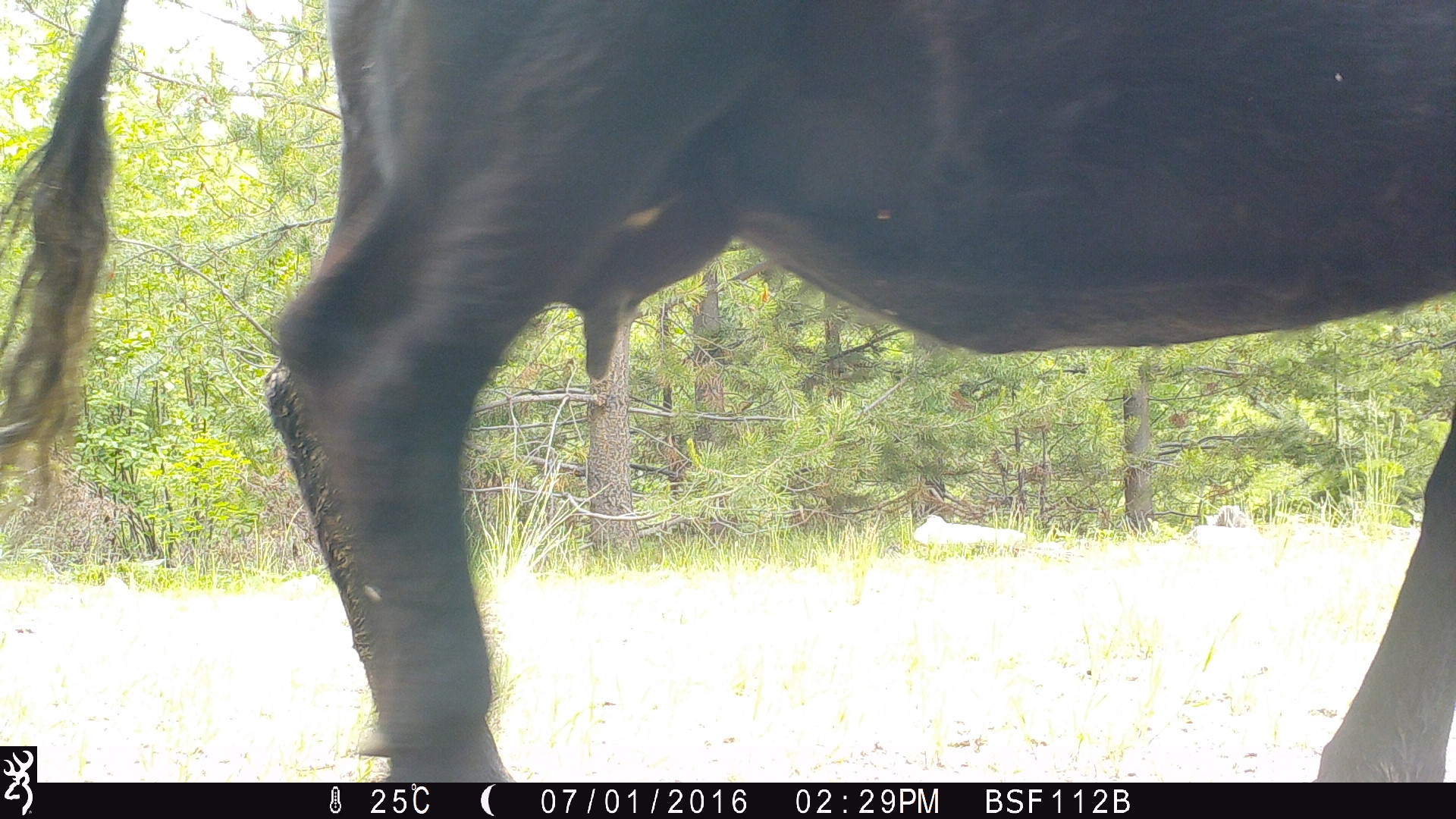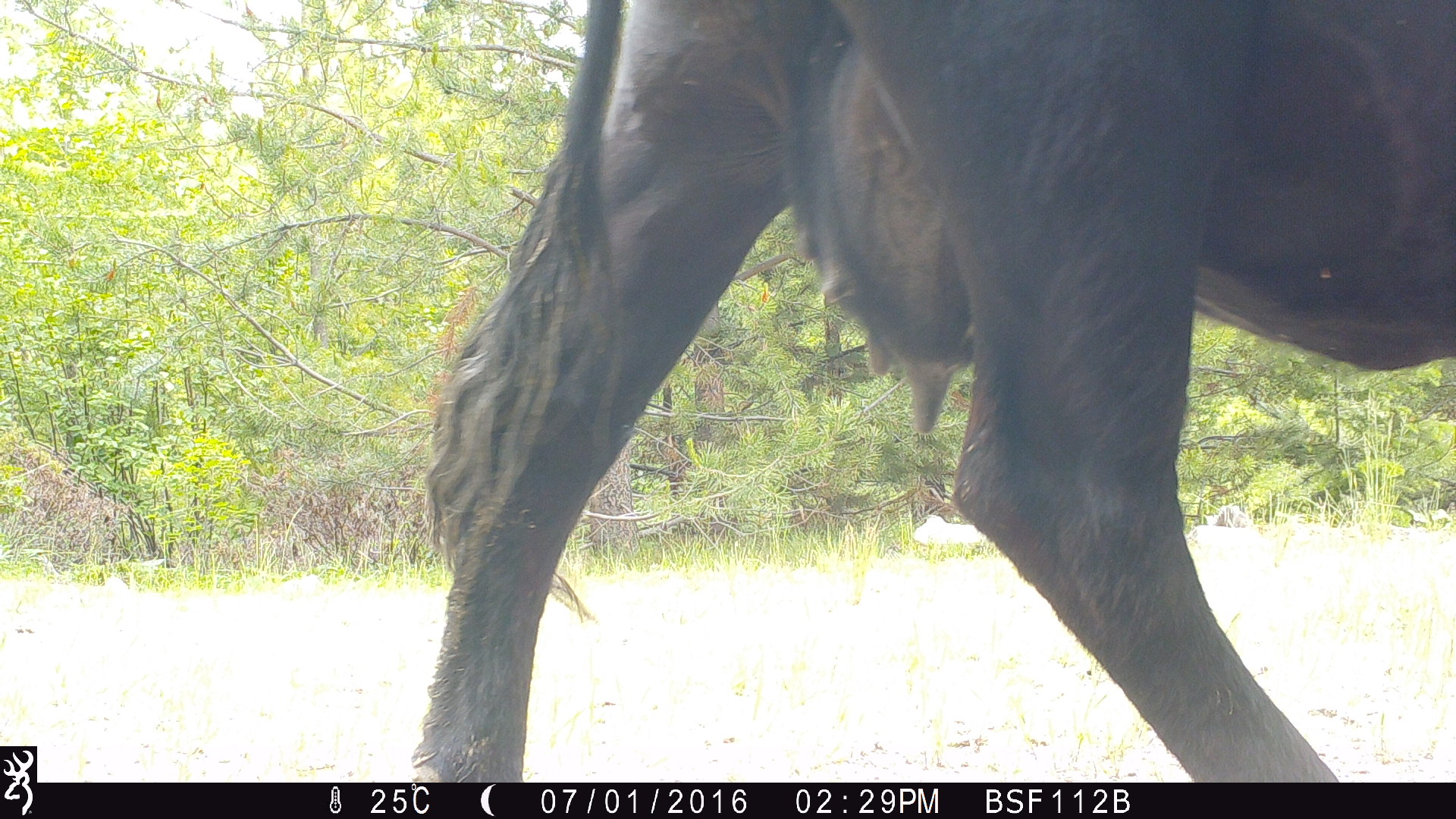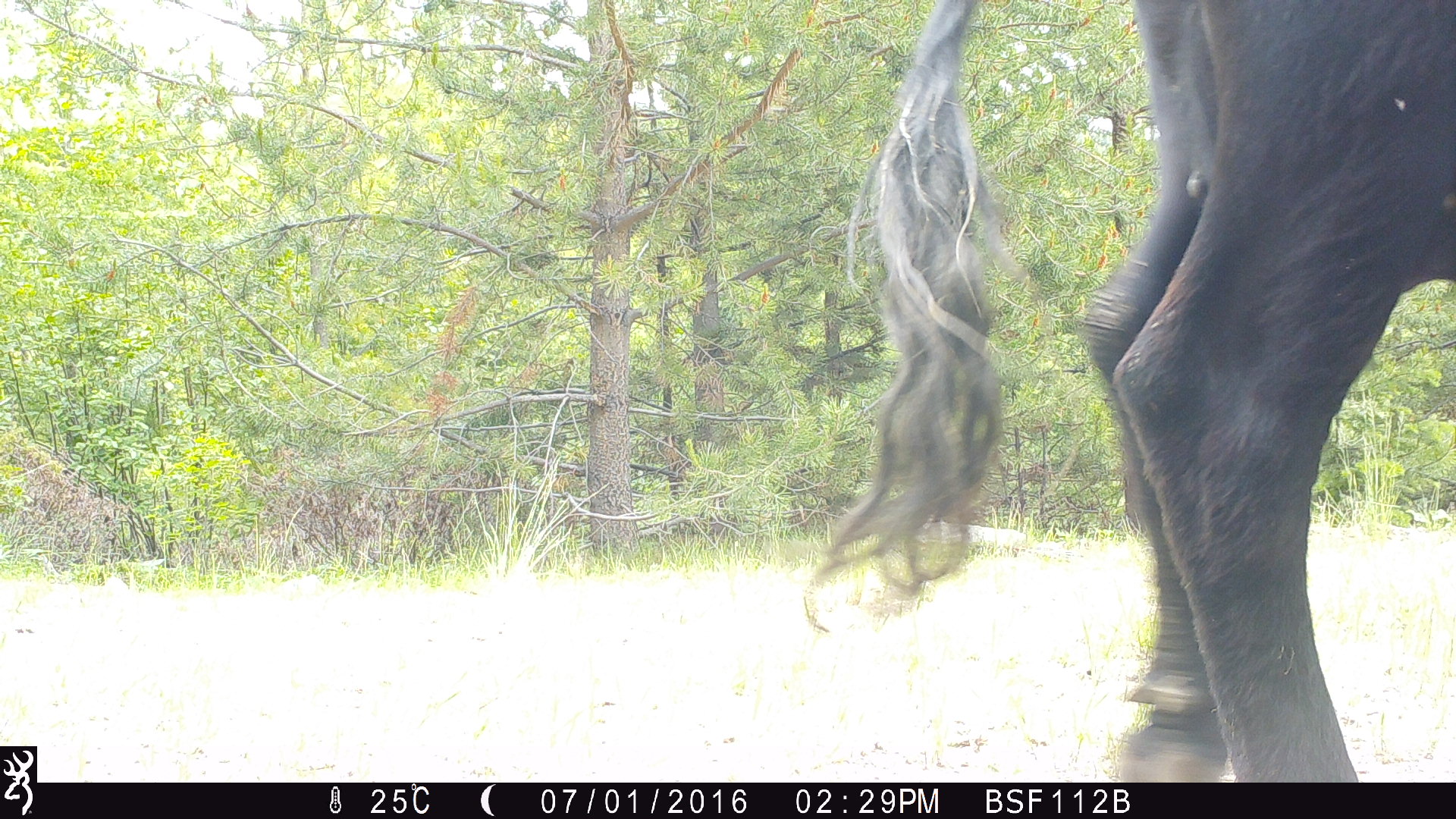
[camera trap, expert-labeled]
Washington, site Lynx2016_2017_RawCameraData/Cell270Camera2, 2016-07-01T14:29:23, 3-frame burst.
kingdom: Animalia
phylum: Chordata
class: Mammalia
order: Artiodactyla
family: Bovidae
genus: Bos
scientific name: Bos taurus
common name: domestic cattle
Domestic cattle (Bos taurus). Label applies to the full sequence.